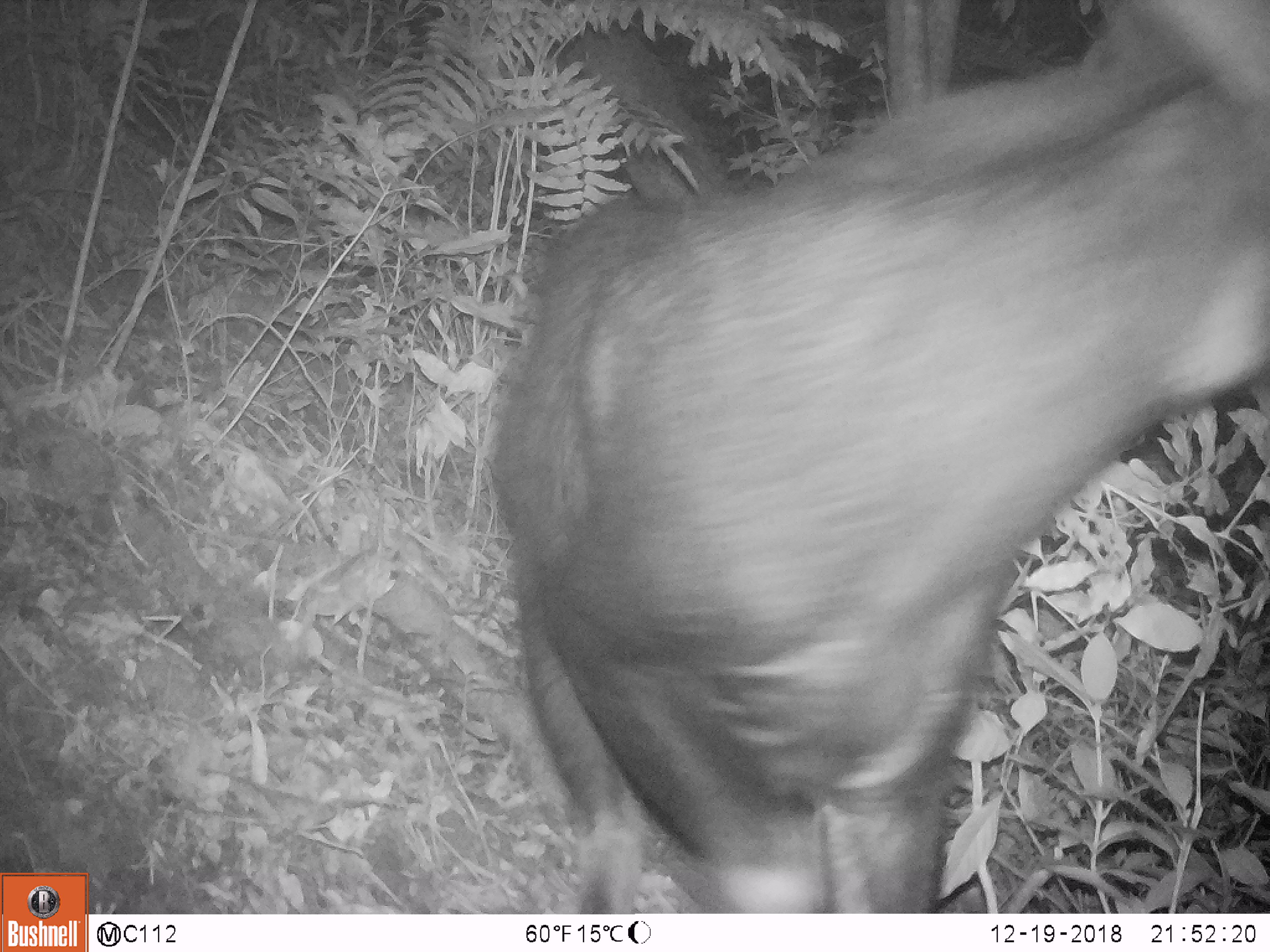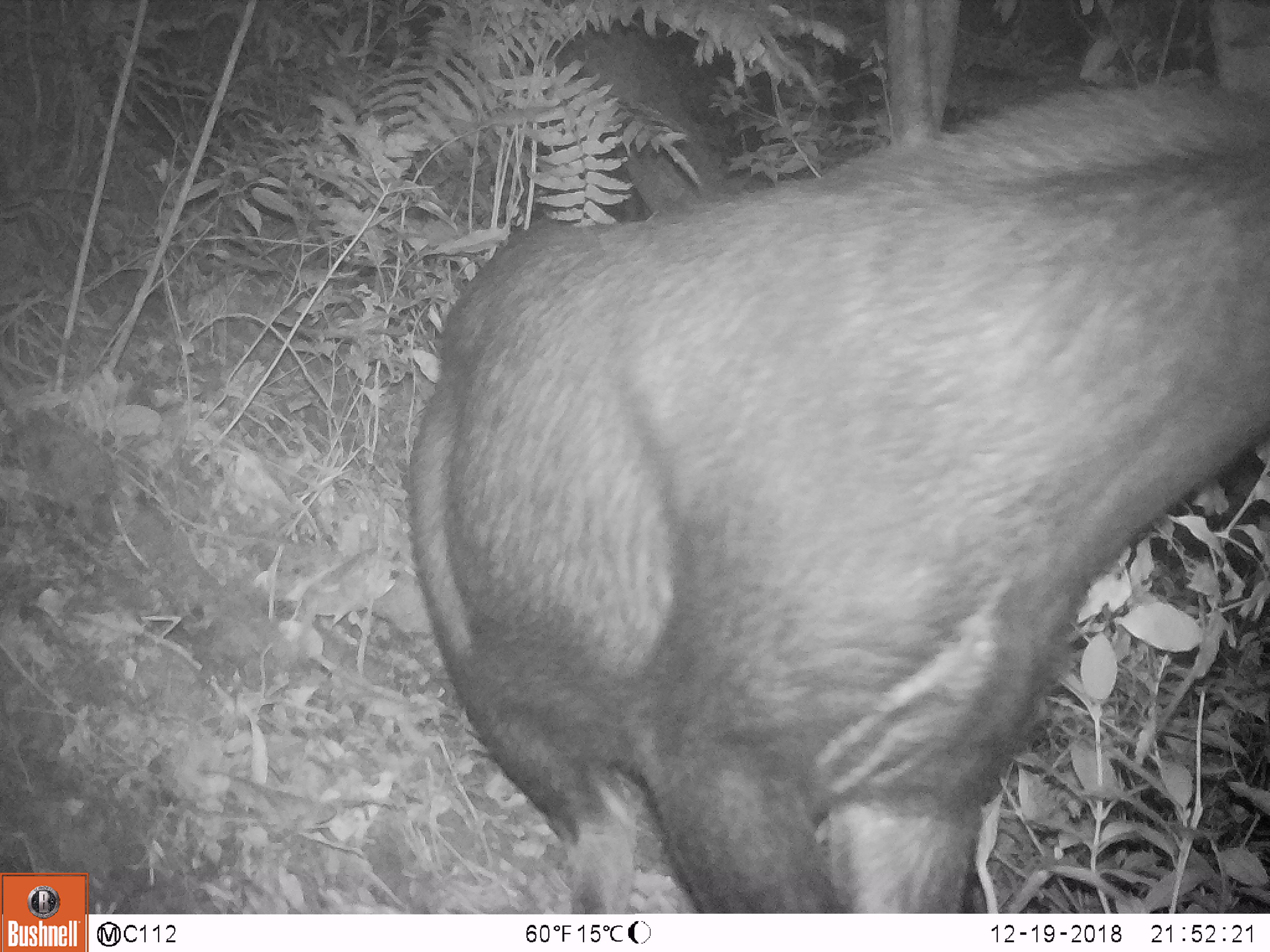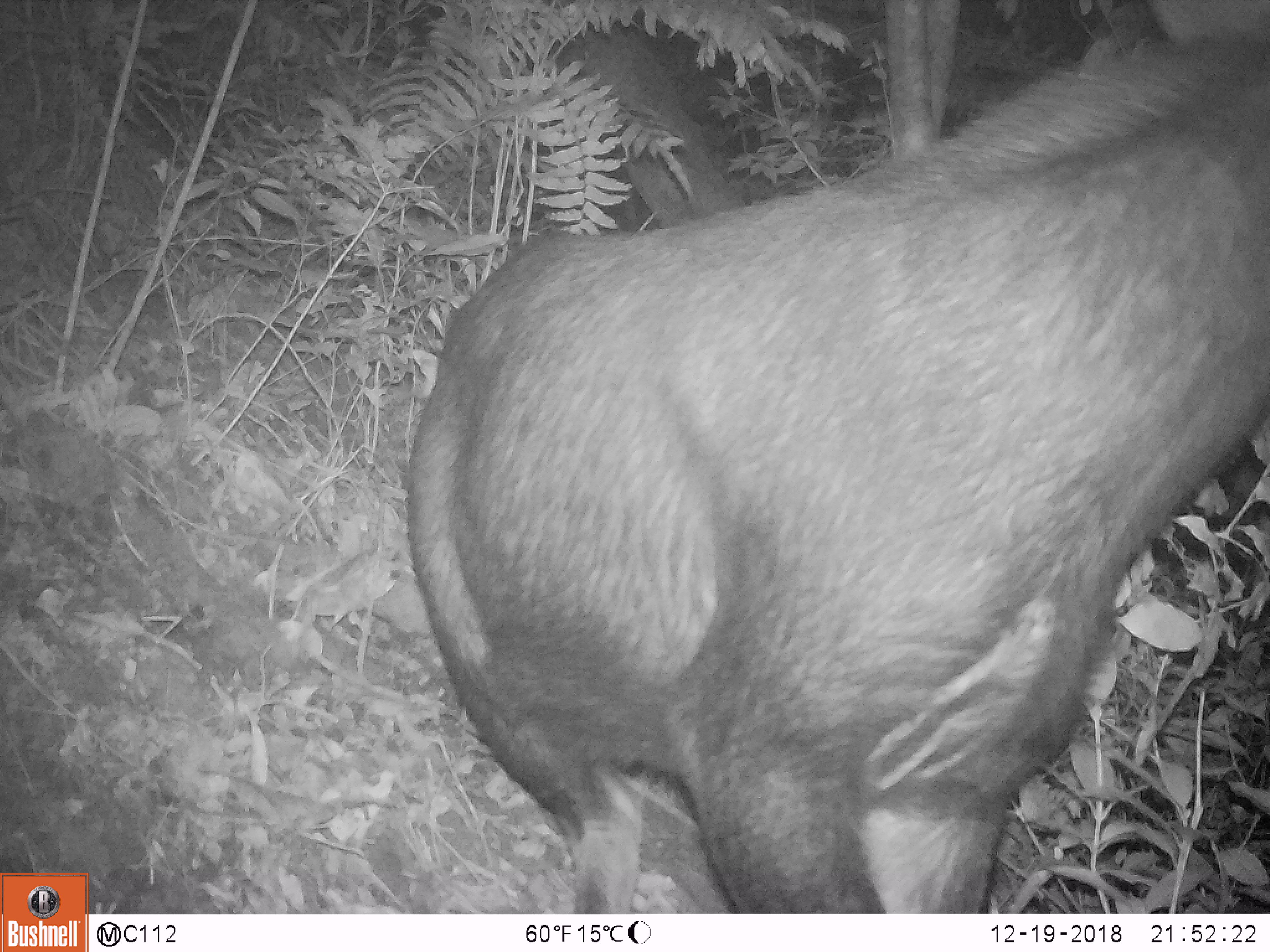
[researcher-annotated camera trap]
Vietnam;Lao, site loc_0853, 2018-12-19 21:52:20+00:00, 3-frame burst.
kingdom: Animalia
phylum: Chordata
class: Mammalia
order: Artiodactyla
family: Bovidae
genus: Capricornis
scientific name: Capricornis sumatraensis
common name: chinese serow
Chinese serow (Capricornis sumatraensis). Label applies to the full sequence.